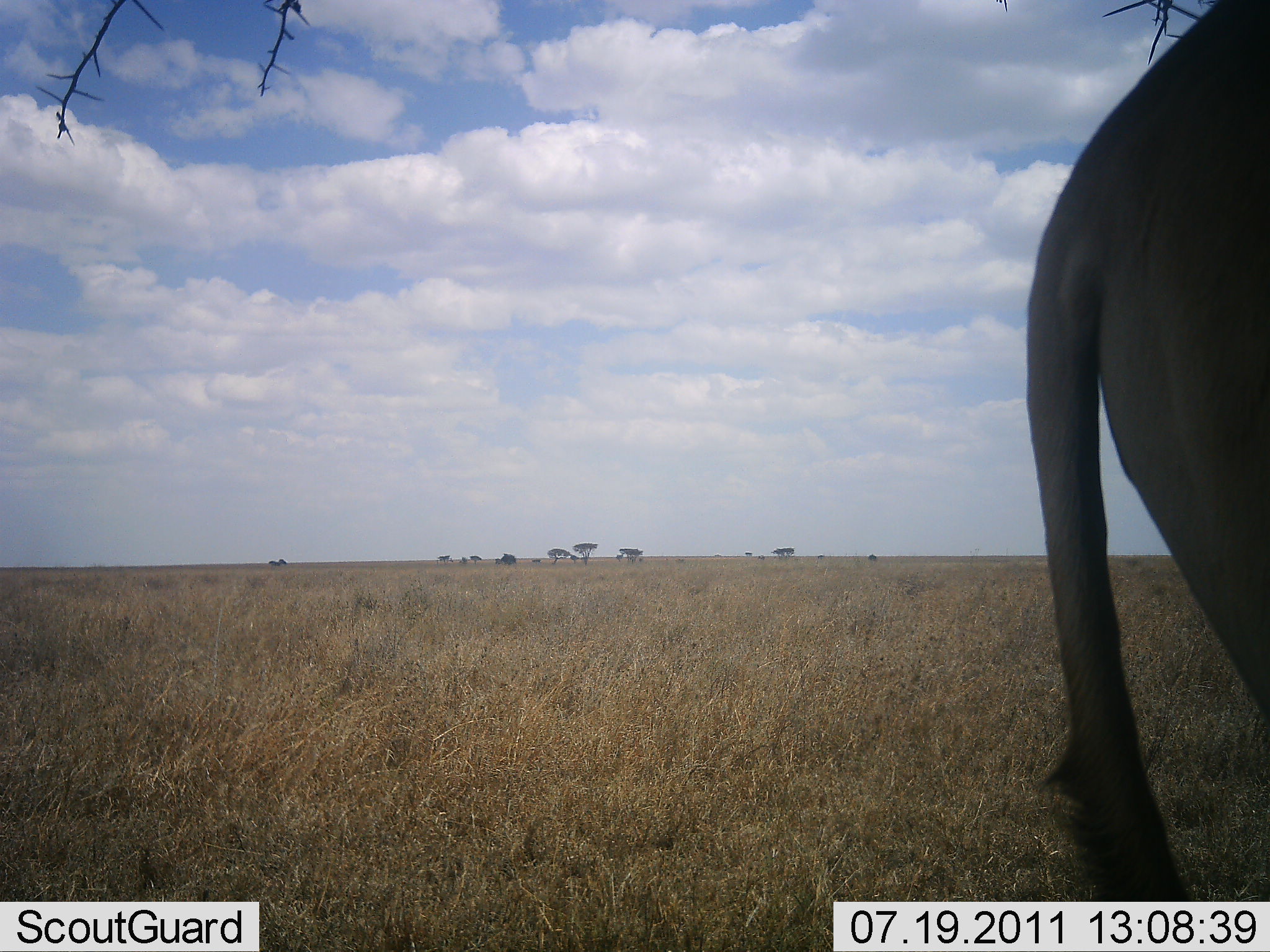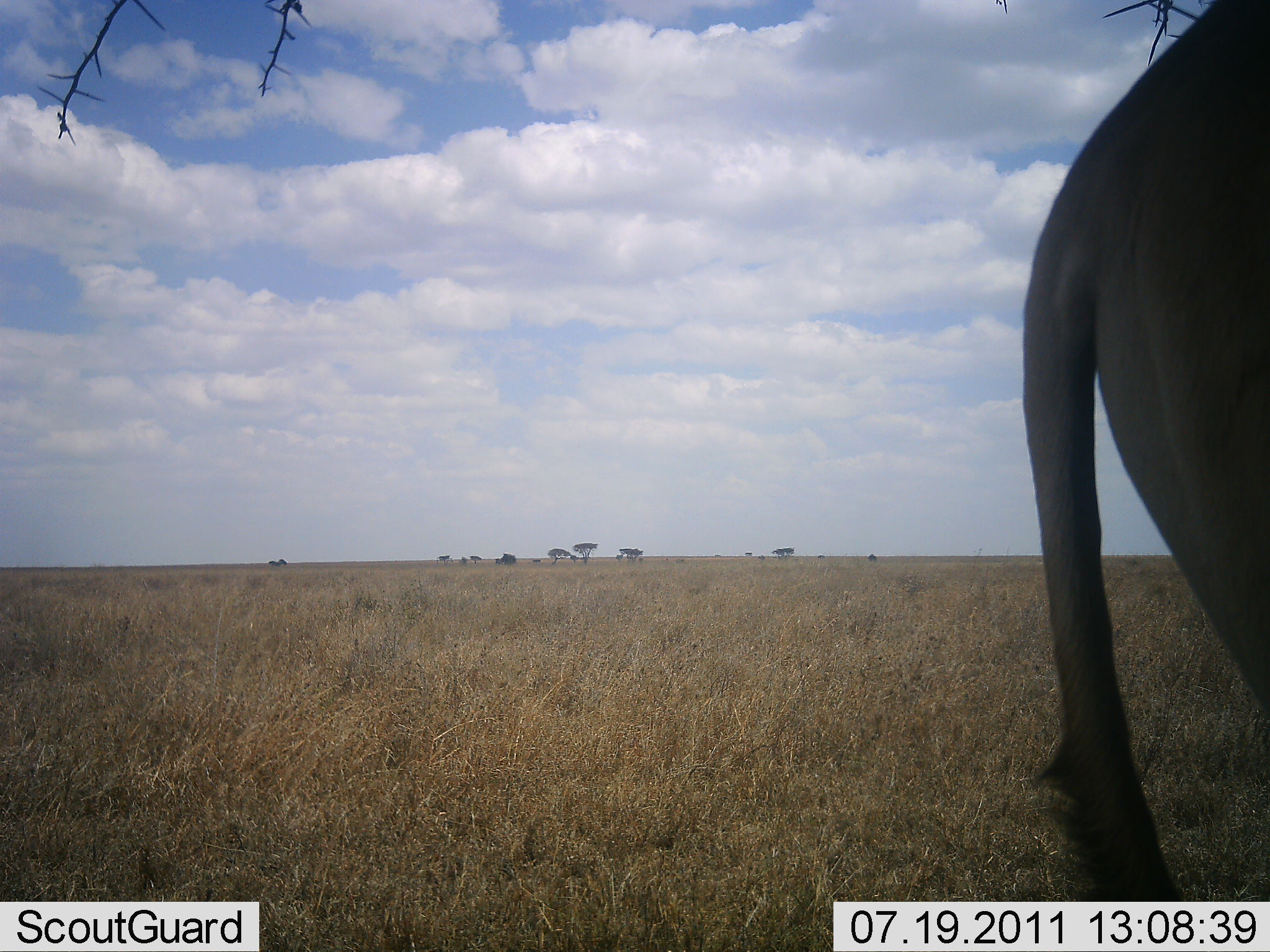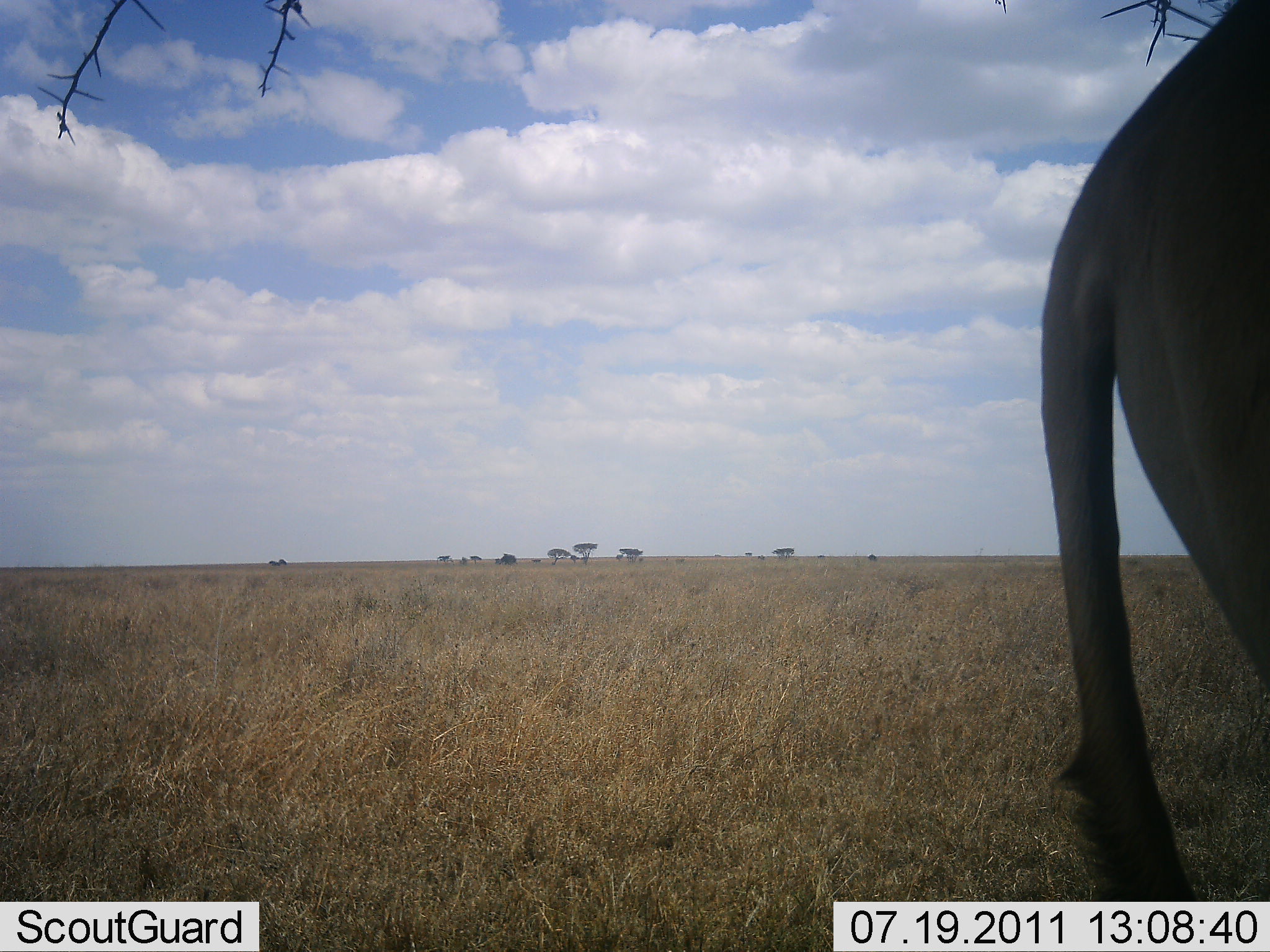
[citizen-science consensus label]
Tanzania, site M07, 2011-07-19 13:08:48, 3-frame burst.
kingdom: Animalia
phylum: Chordata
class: Mammalia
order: Artiodactyla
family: Bovidae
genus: Connochaetes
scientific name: Connochaetes taurinus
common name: blue wildebeest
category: wildebeest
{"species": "wildebeest (blue wildebeest) (Connochaetes taurinus)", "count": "1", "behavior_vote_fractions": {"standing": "100%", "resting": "0%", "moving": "0%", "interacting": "0%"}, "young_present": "0%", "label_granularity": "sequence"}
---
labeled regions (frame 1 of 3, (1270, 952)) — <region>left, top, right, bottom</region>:
animal: <region>1026, 0, 1270, 901</region>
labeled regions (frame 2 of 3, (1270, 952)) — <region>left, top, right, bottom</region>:
animal: <region>1022, 0, 1270, 952</region>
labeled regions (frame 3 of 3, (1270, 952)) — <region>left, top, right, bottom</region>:
animal: <region>1041, 0, 1270, 903</region>